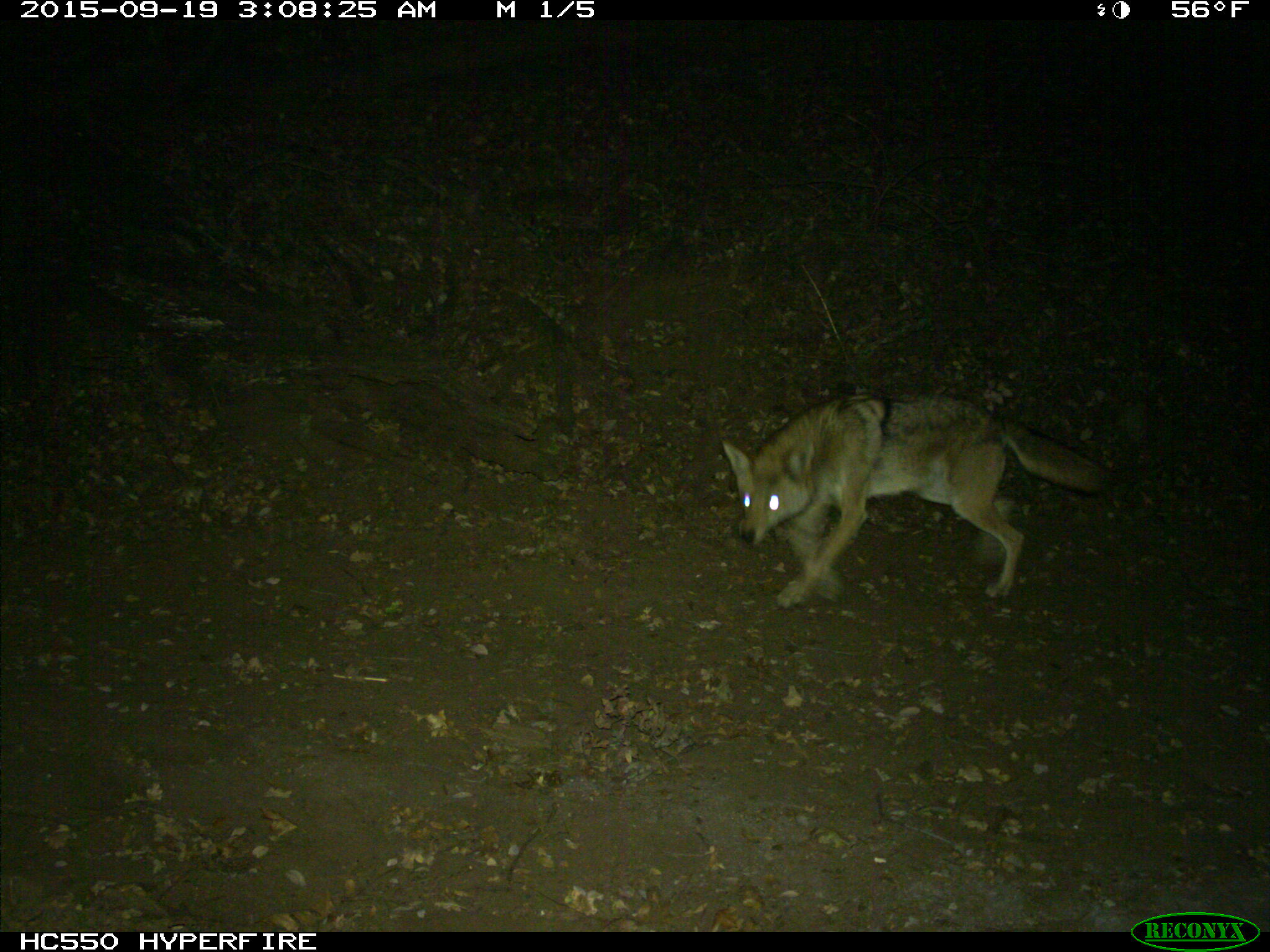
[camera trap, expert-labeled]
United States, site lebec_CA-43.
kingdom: Animalia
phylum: Chordata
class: Mammalia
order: Carnivora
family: Canidae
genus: Canis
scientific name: Canis latrans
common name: coyote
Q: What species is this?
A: Canis latrans (coyote).